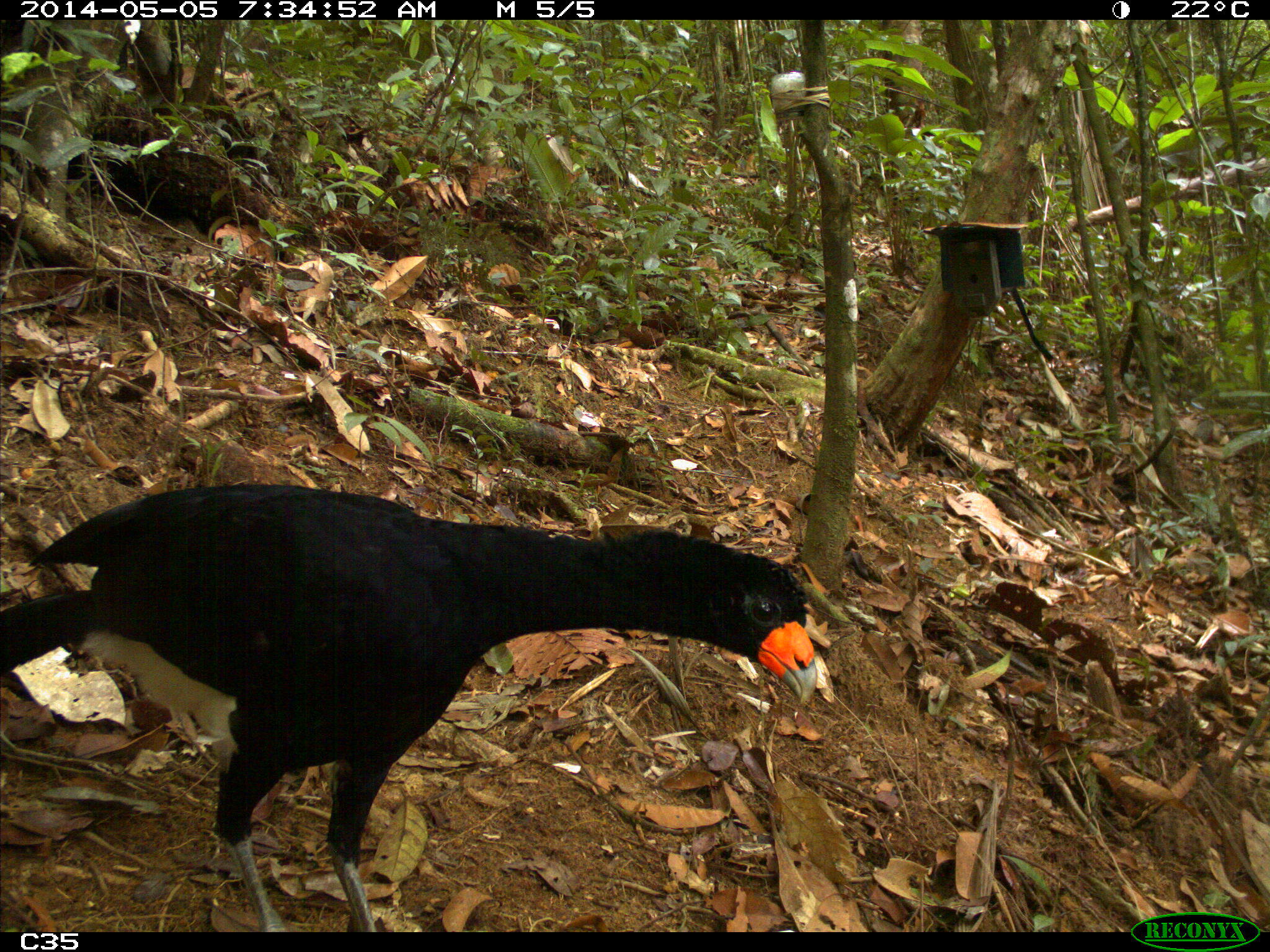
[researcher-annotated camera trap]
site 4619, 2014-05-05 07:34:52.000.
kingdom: Animalia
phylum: Chordata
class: Aves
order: Galliformes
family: Cracidae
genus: Crax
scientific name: Crax alector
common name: black curassow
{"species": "Crax alector (black curassow)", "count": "1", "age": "adult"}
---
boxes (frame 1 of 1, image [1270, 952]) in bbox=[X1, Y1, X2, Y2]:
crax alector: bbox=[0, 482, 817, 932]